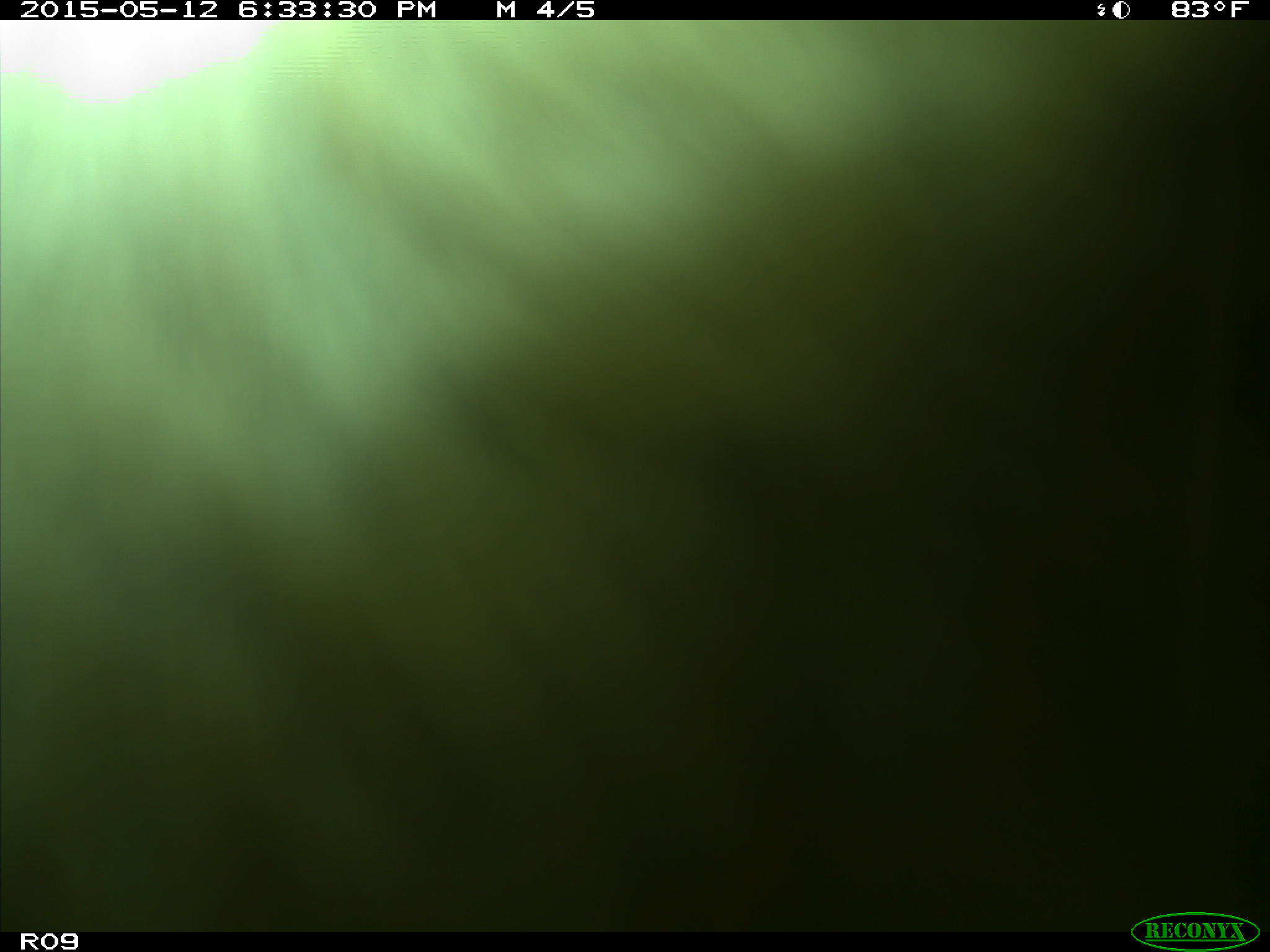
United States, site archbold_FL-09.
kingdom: Animalia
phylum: Chordata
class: Mammalia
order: Artiodactyla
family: Bovidae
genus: Bos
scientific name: Bos taurus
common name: domestic cow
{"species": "Bos taurus (domestic cow)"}